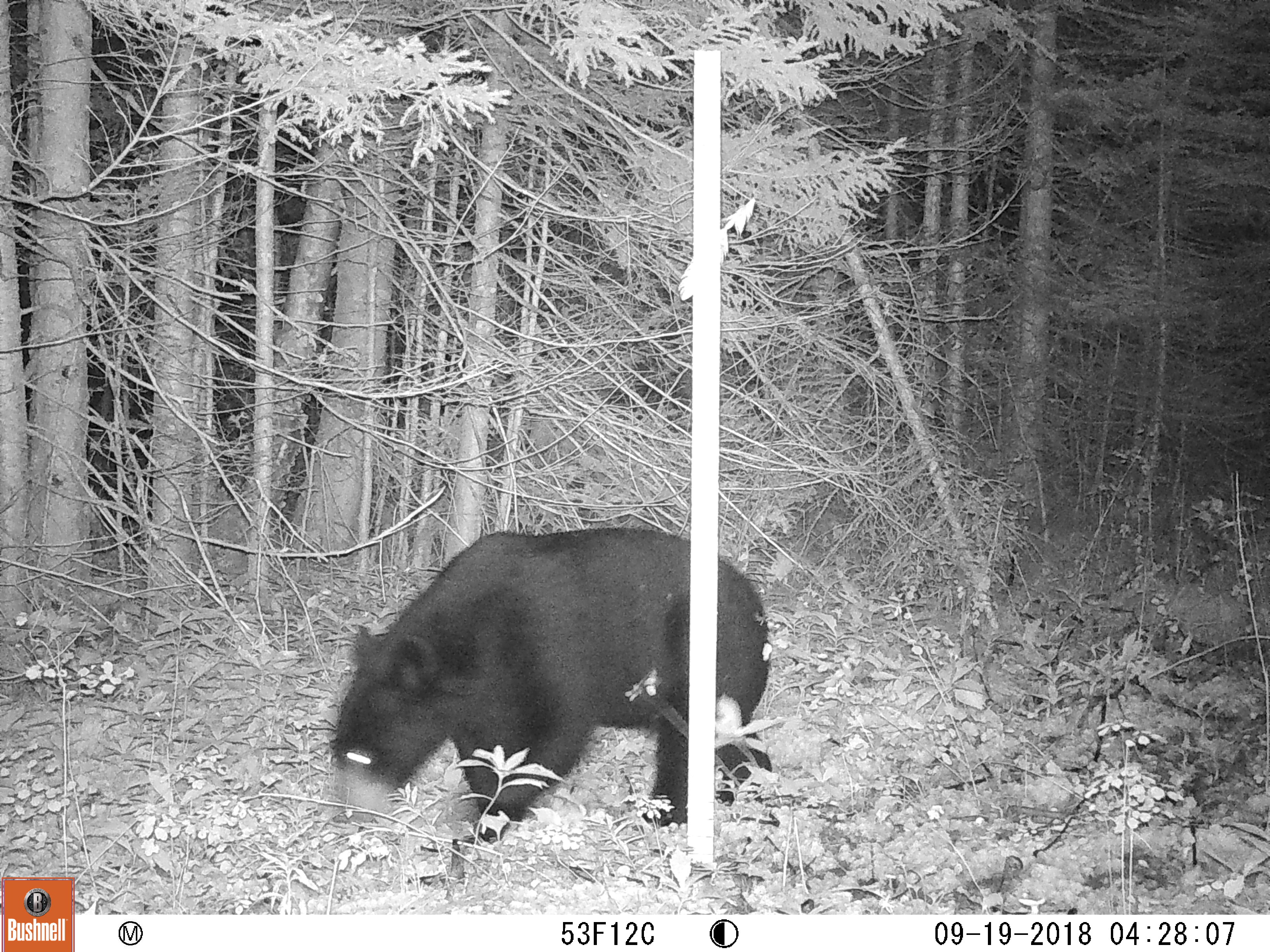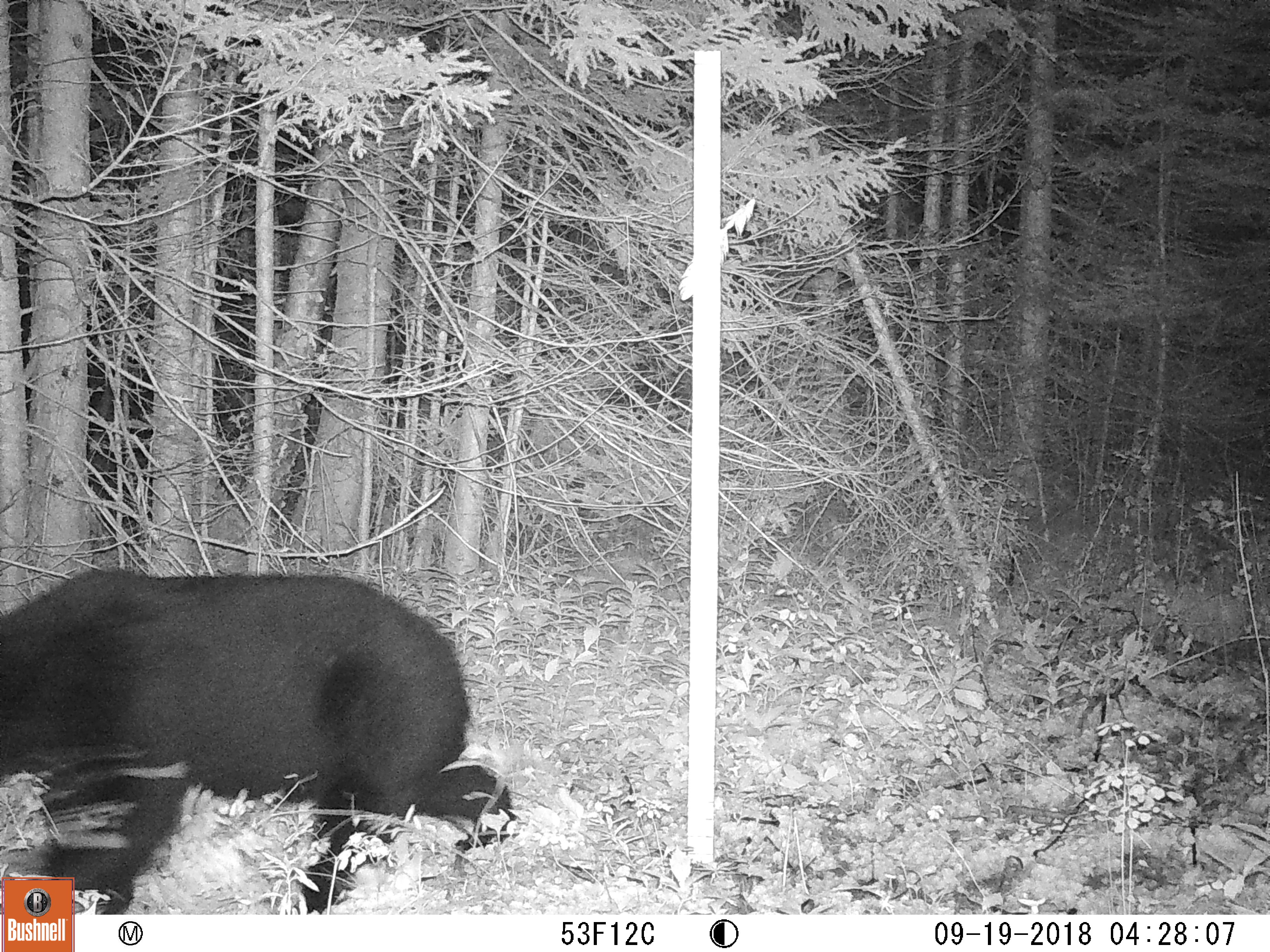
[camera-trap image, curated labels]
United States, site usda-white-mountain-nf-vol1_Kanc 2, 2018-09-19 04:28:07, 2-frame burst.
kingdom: Animalia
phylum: Chordata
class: Mammalia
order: Carnivora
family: Ursidae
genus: Ursus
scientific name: Ursus americanus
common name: black bear